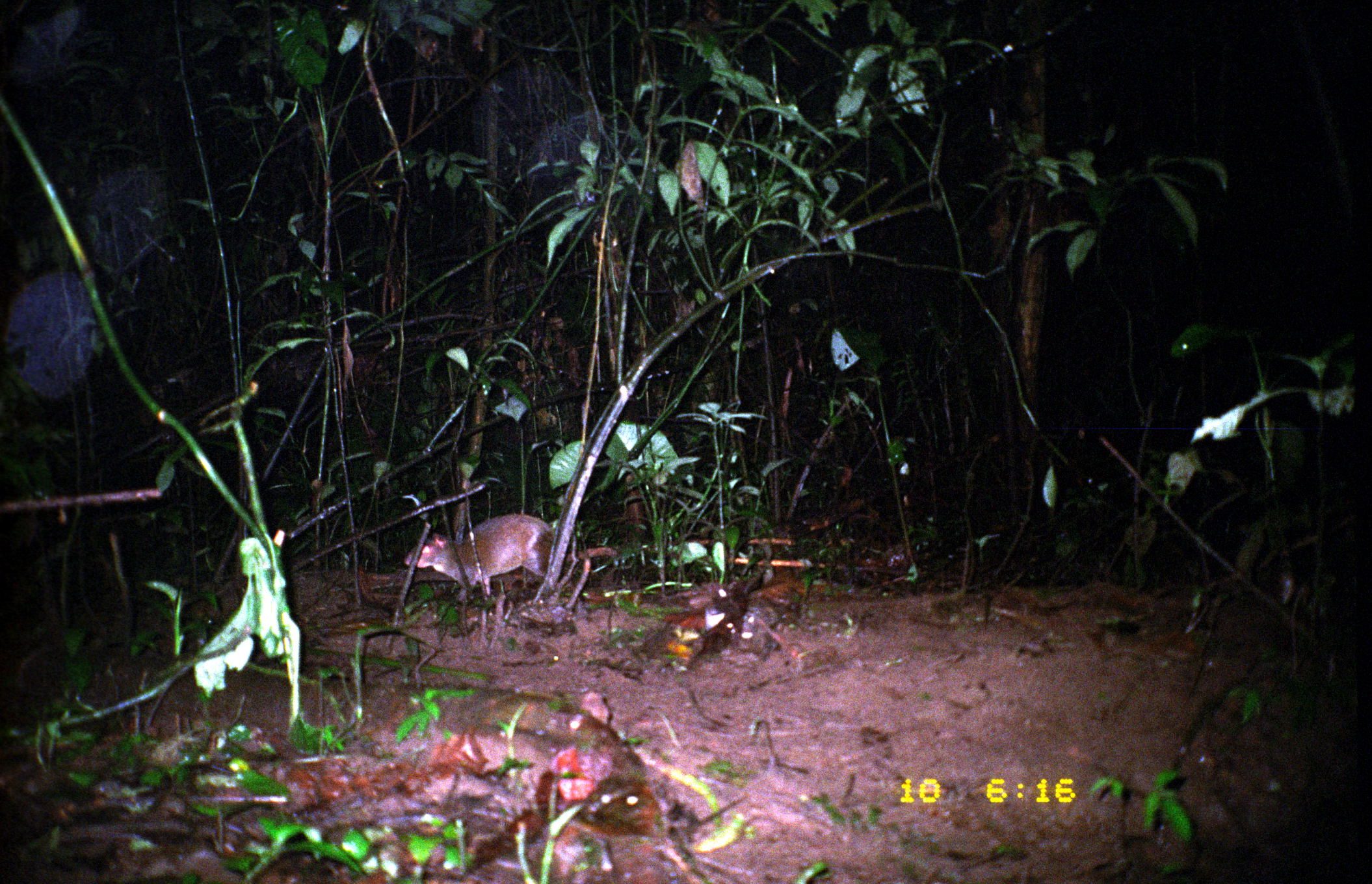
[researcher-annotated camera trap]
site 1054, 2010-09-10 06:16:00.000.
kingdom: Animalia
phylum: Chordata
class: Mammalia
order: Rodentia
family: Dasyproctidae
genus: Dasyprocta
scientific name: Dasyprocta punctata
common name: central american agouti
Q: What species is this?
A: Dasyprocta punctata (central american agouti).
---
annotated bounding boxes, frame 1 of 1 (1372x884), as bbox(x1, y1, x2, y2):
dasyprocta punctata: bbox(404, 512, 583, 604)